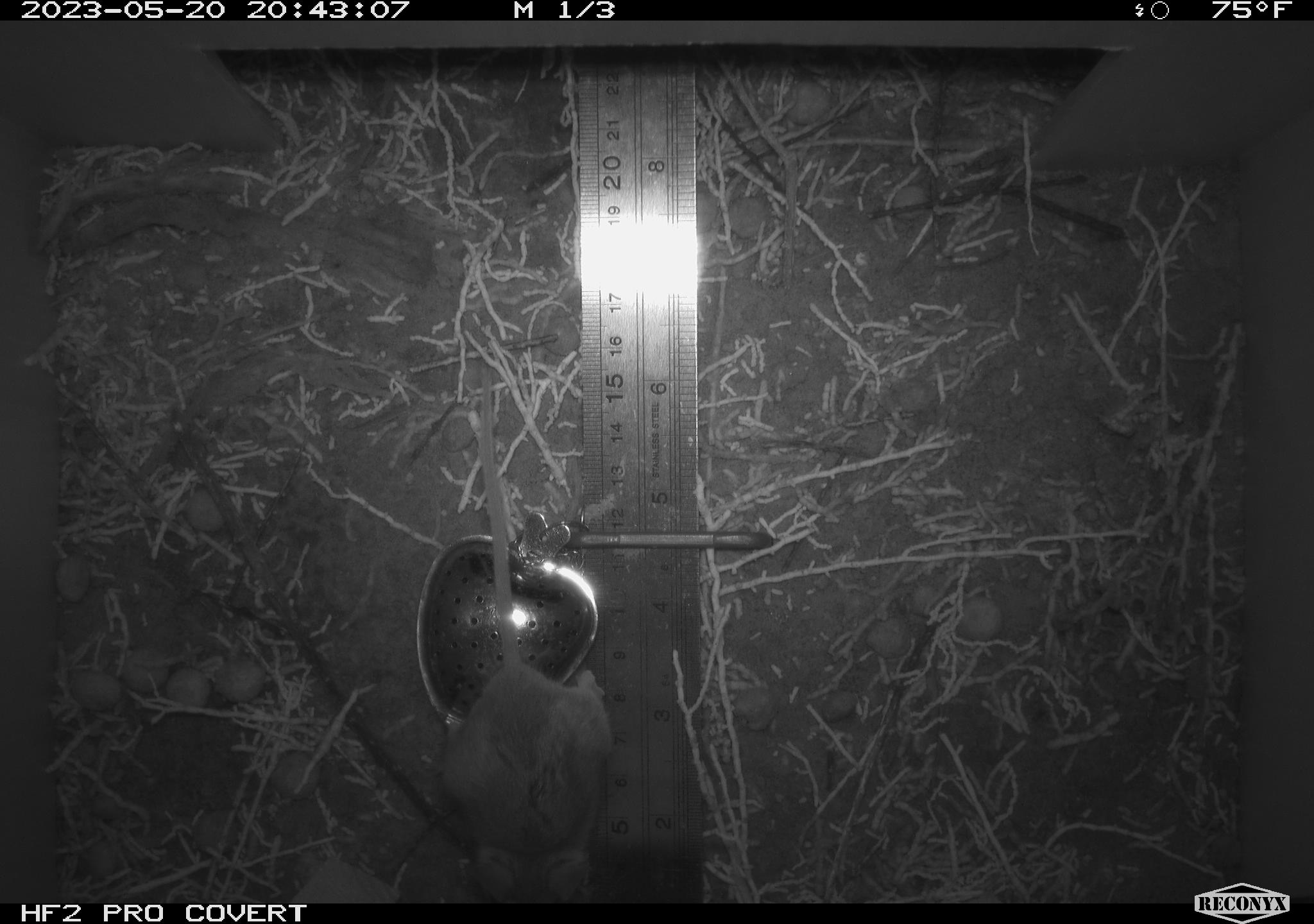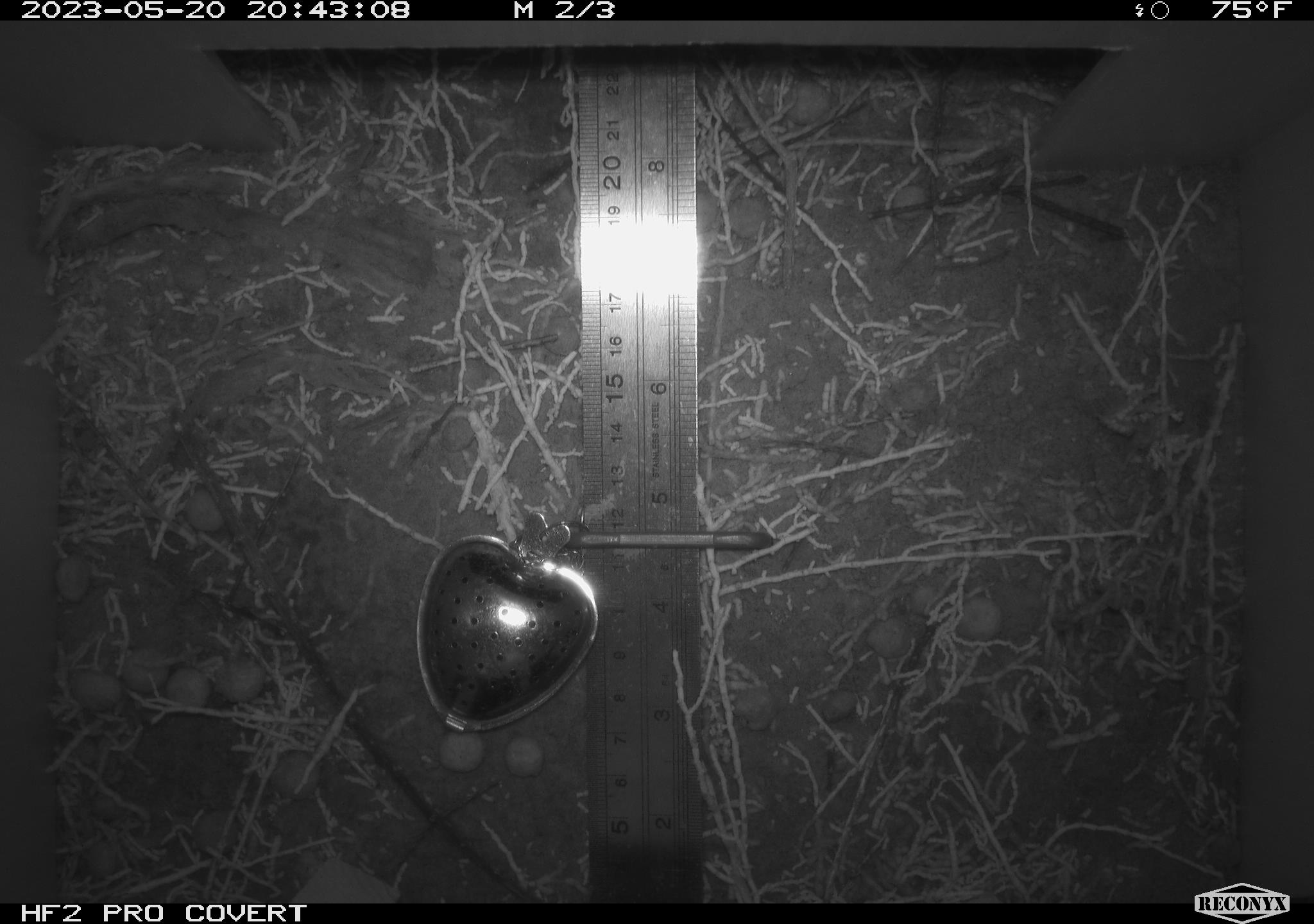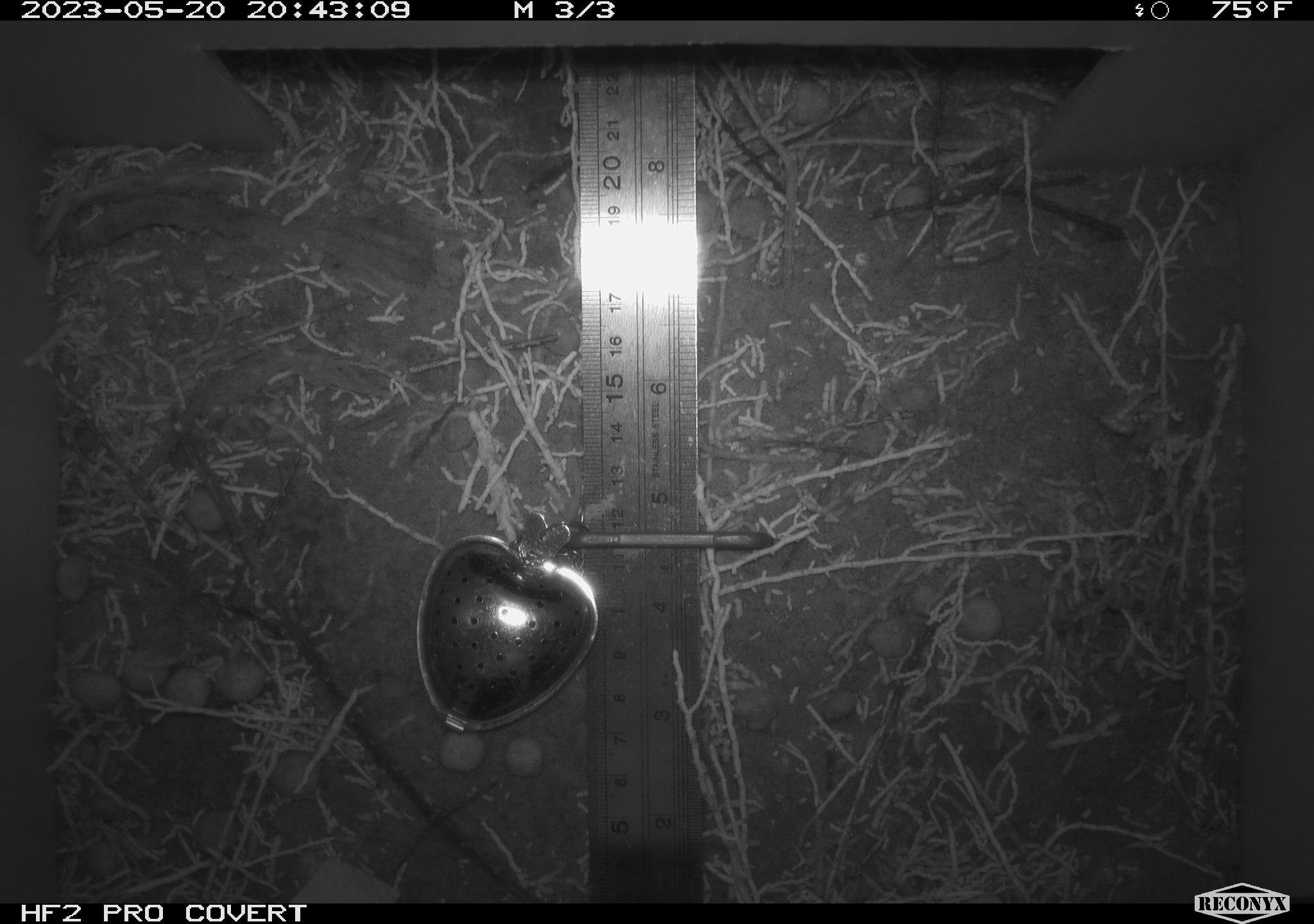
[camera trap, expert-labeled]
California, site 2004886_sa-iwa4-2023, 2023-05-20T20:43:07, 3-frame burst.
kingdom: Animalia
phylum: Chordata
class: Mammalia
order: Rodentia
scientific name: Rodentia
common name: mouse species